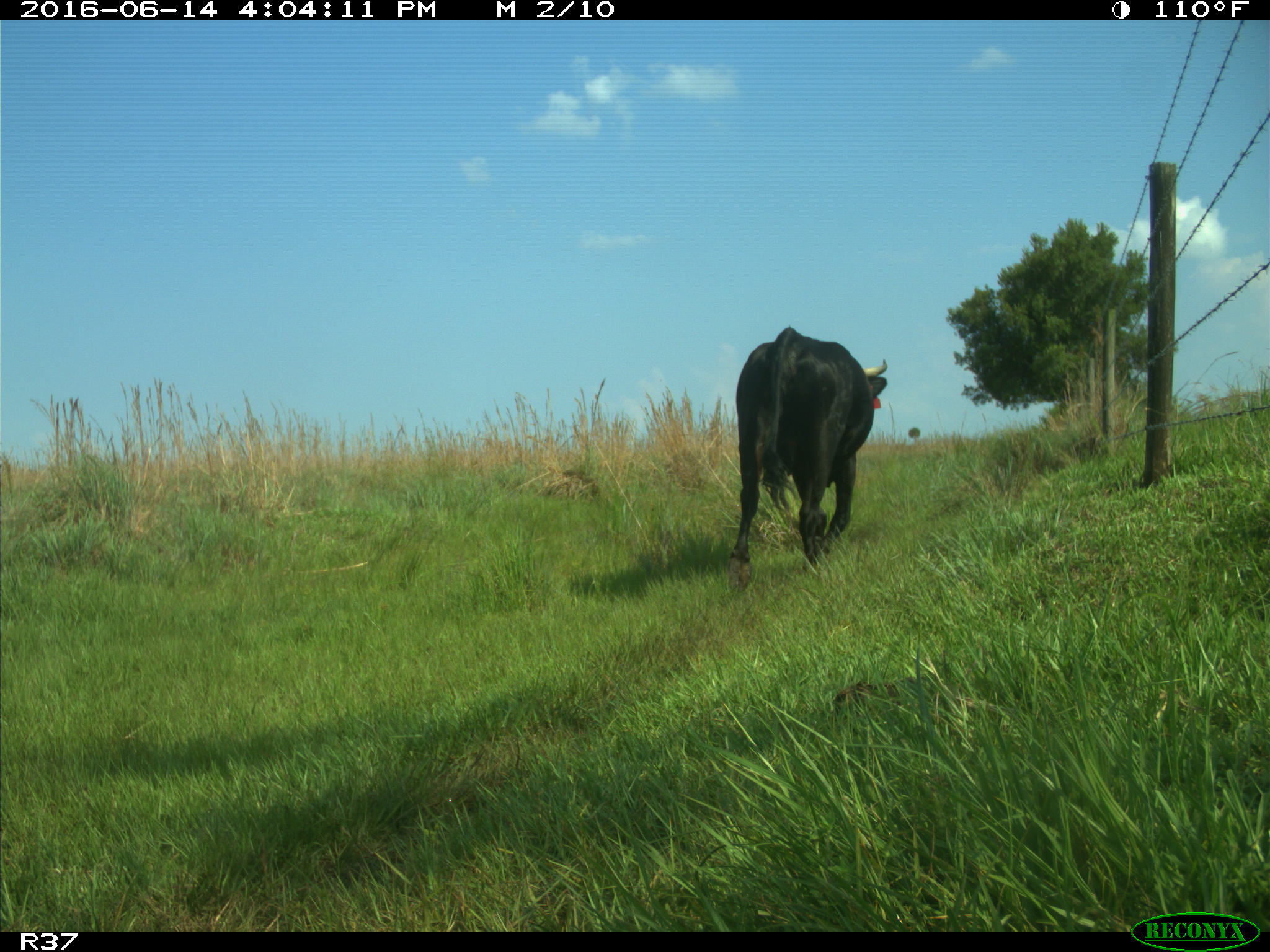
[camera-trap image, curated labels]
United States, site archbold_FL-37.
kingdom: Animalia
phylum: Chordata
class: Mammalia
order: Artiodactyla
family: Bovidae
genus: Bos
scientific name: Bos taurus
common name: domestic cow